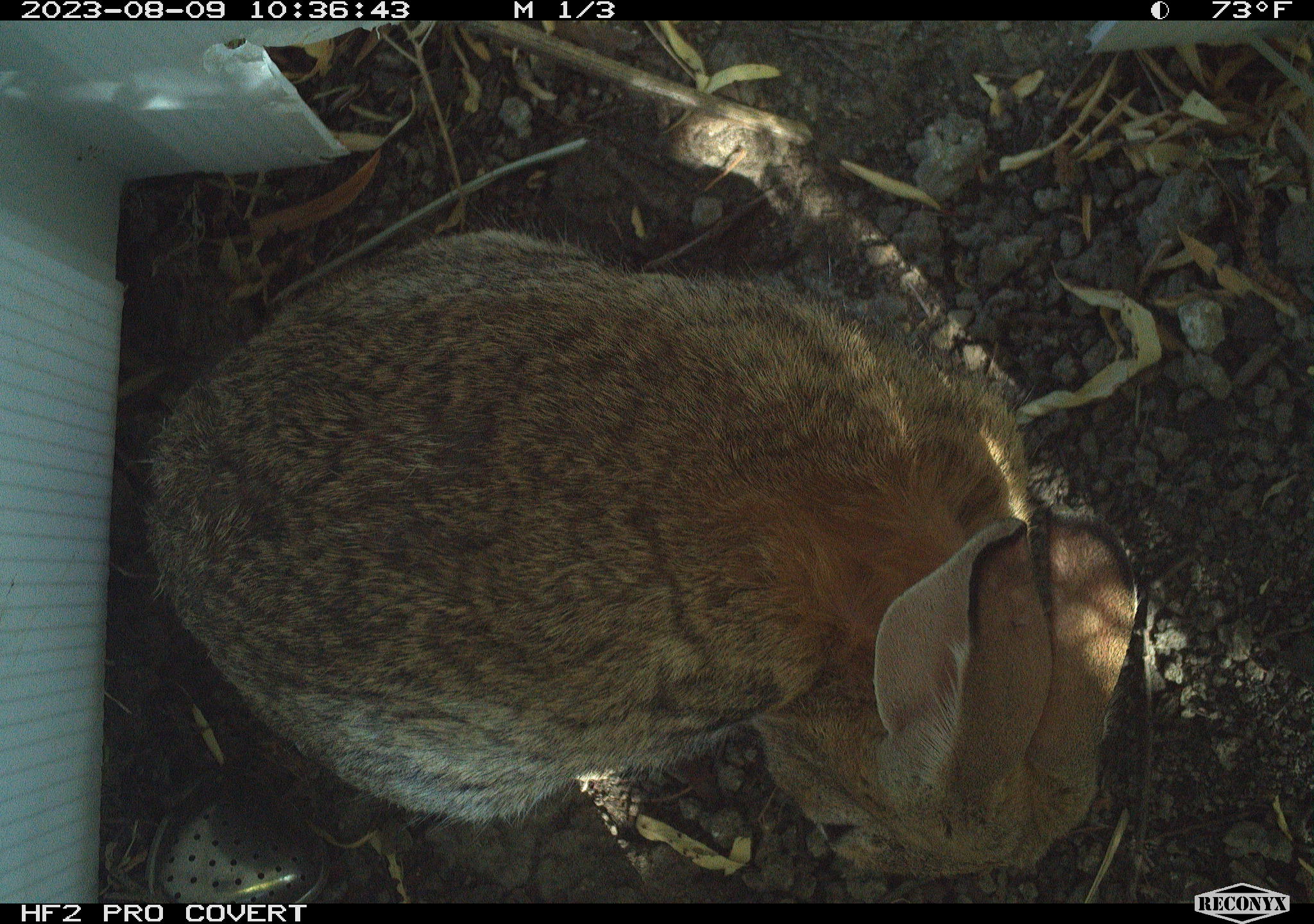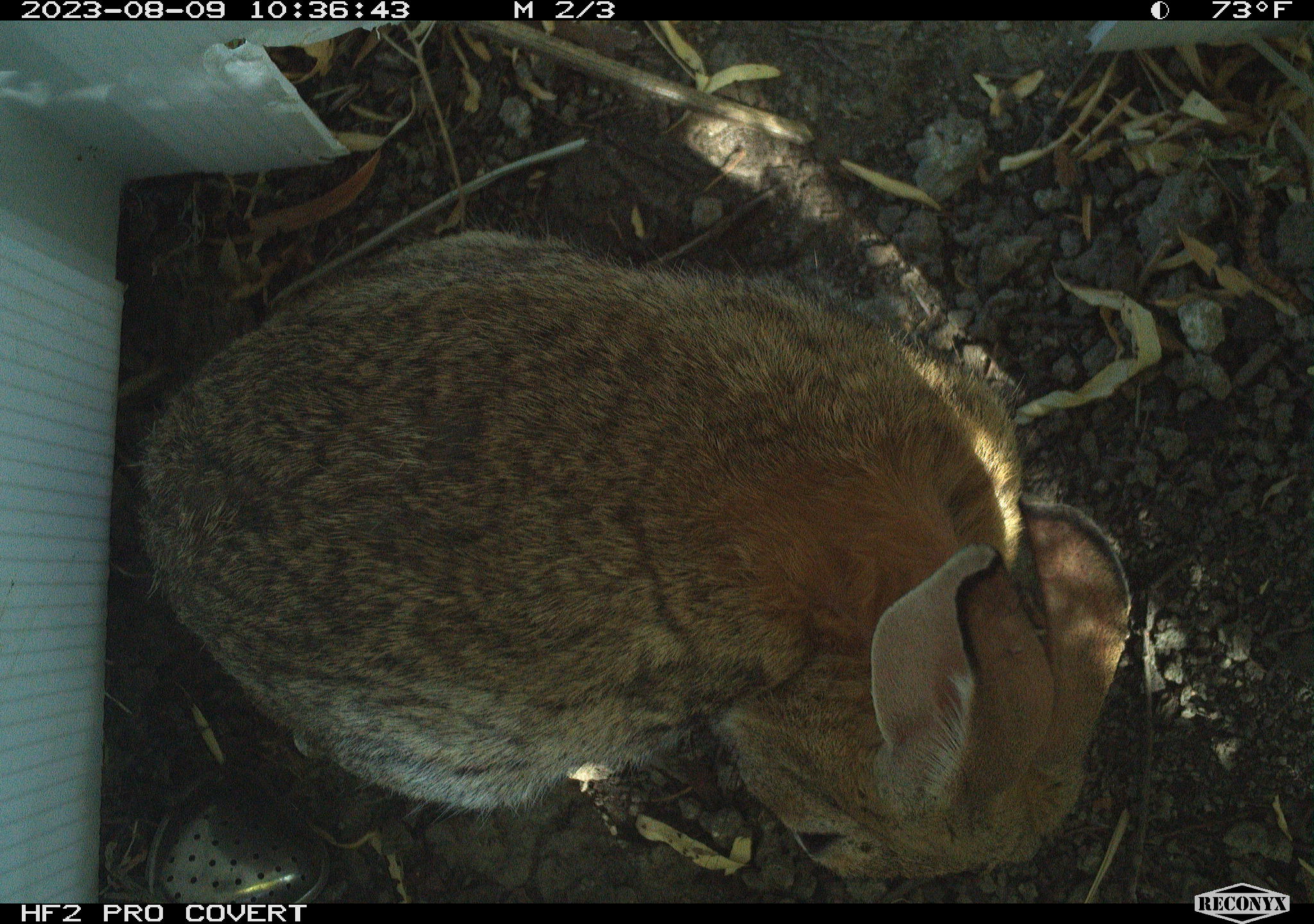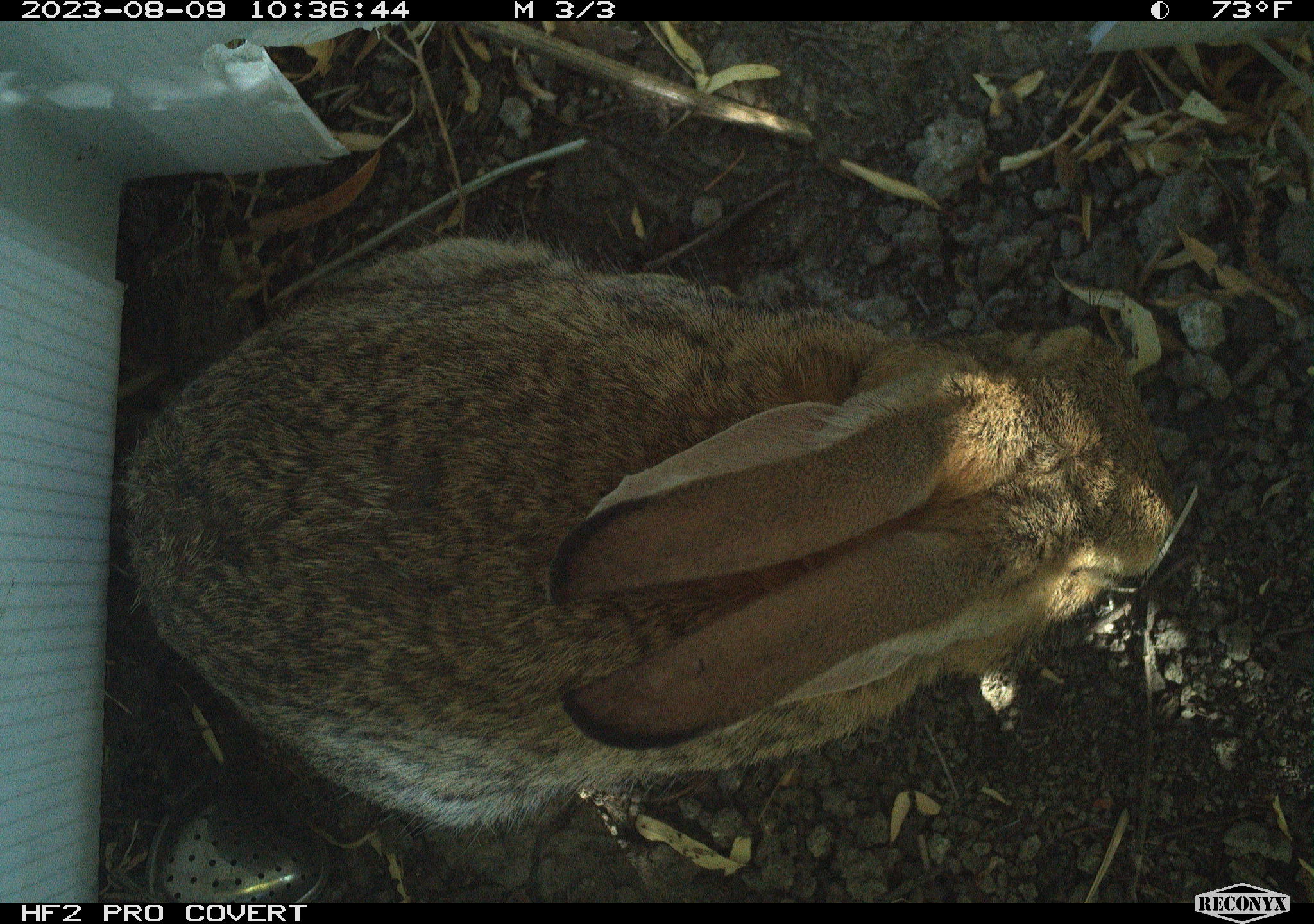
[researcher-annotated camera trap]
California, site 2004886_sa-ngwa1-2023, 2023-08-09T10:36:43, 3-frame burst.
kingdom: Animalia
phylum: Chordata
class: Mammalia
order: Lagomorpha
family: Leporidae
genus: Sylvilagus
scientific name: Sylvilagus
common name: cottontail rabbits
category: sylvilagus species